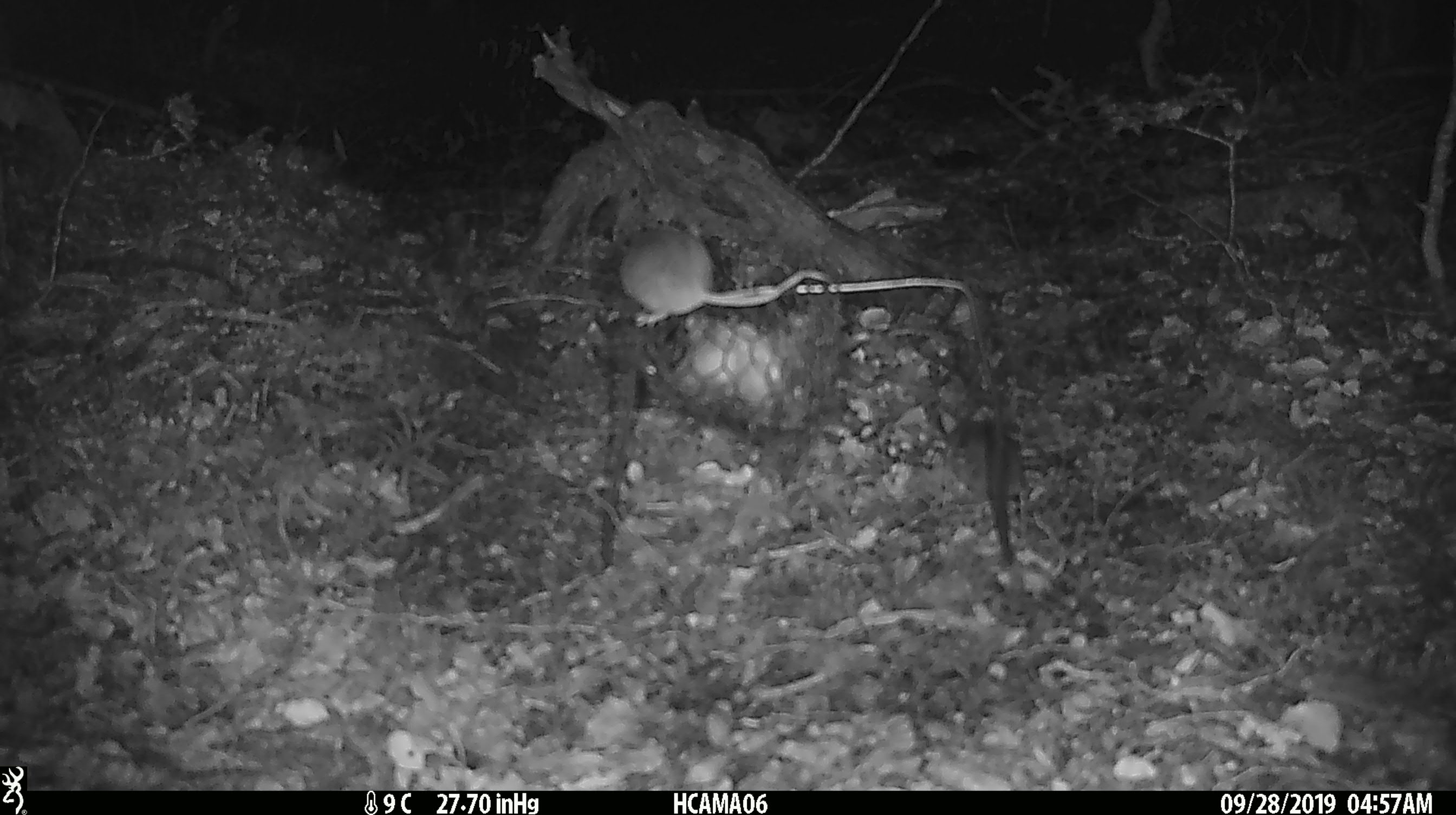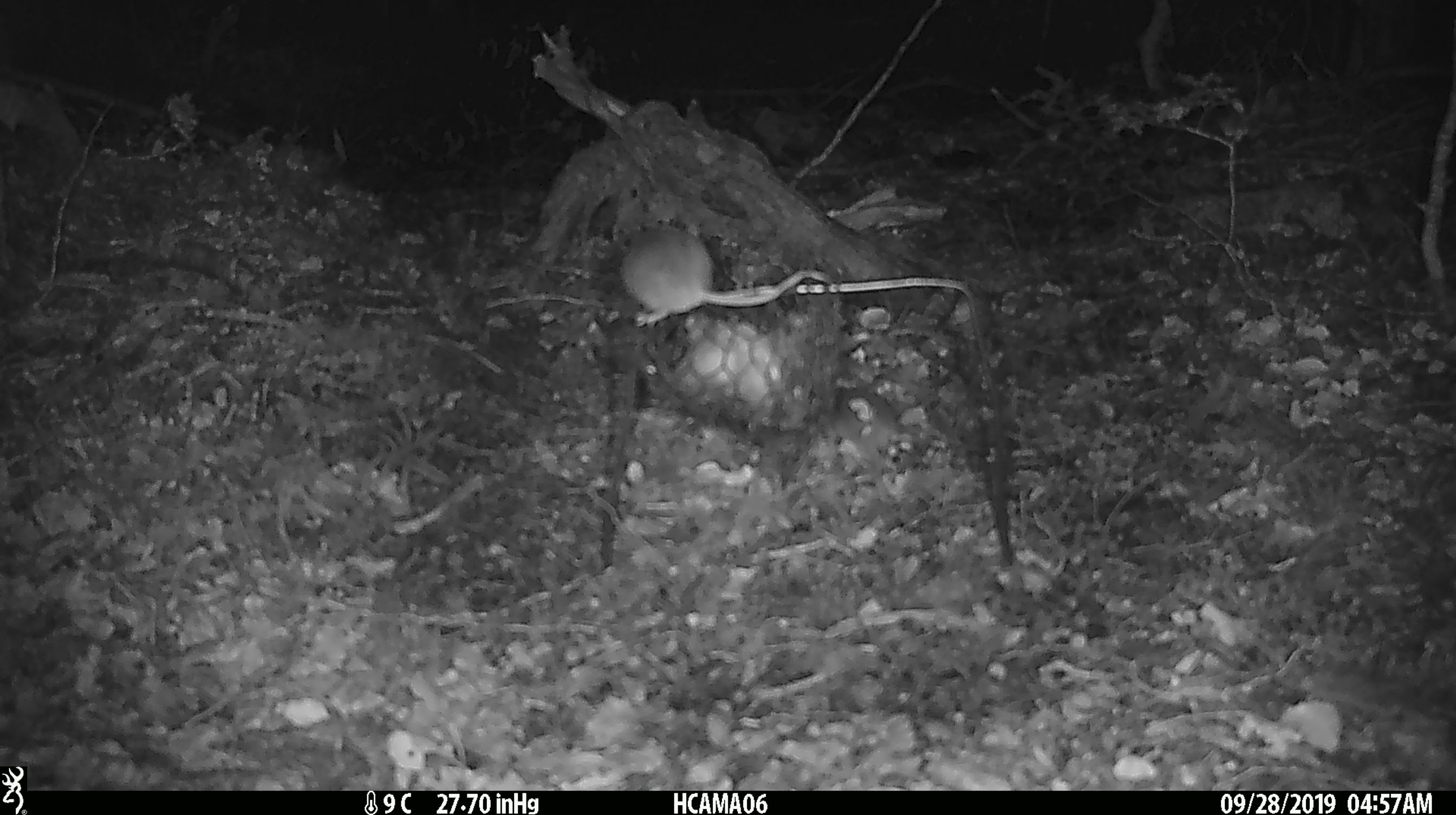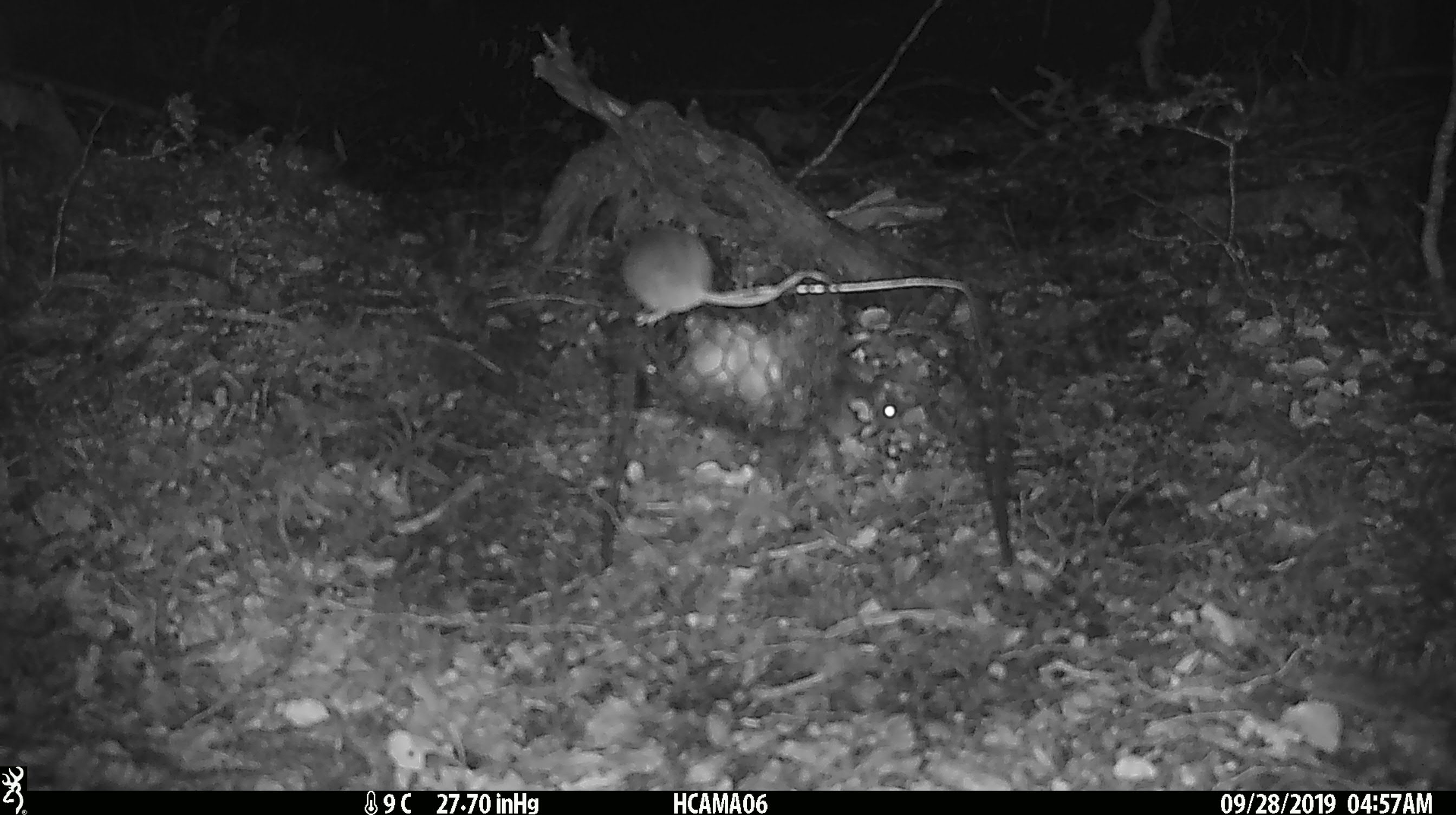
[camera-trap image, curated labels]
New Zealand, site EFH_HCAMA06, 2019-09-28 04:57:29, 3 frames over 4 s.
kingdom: Animalia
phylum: Chordata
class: Mammalia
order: Rodentia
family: Muridae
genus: Rattus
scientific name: Rattus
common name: rat